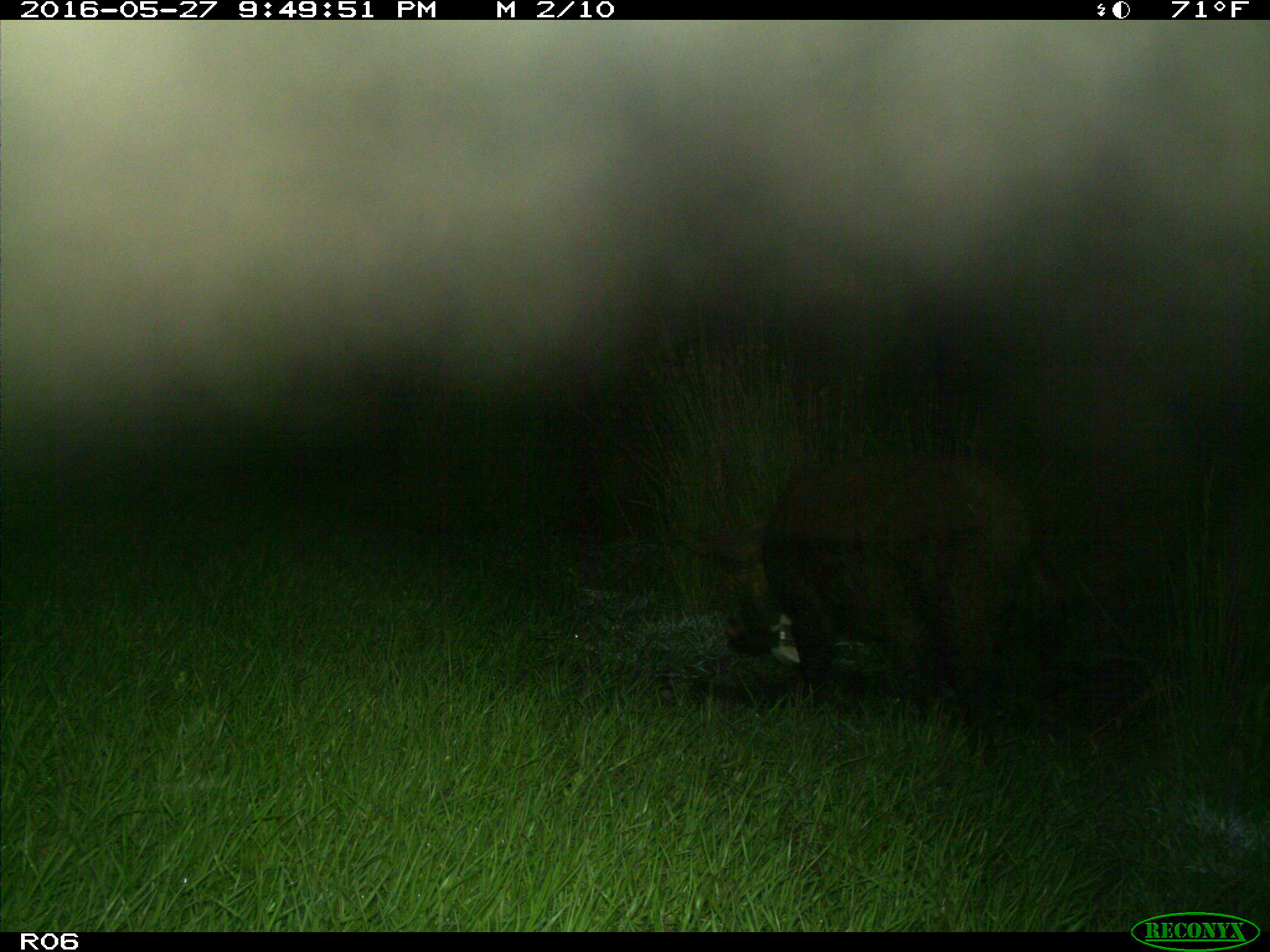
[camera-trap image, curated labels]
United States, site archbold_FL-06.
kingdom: Animalia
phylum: Chordata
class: Mammalia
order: Artiodactyla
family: Suidae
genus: Sus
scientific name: Sus scrofa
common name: wild boar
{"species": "Sus scrofa (wild boar)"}